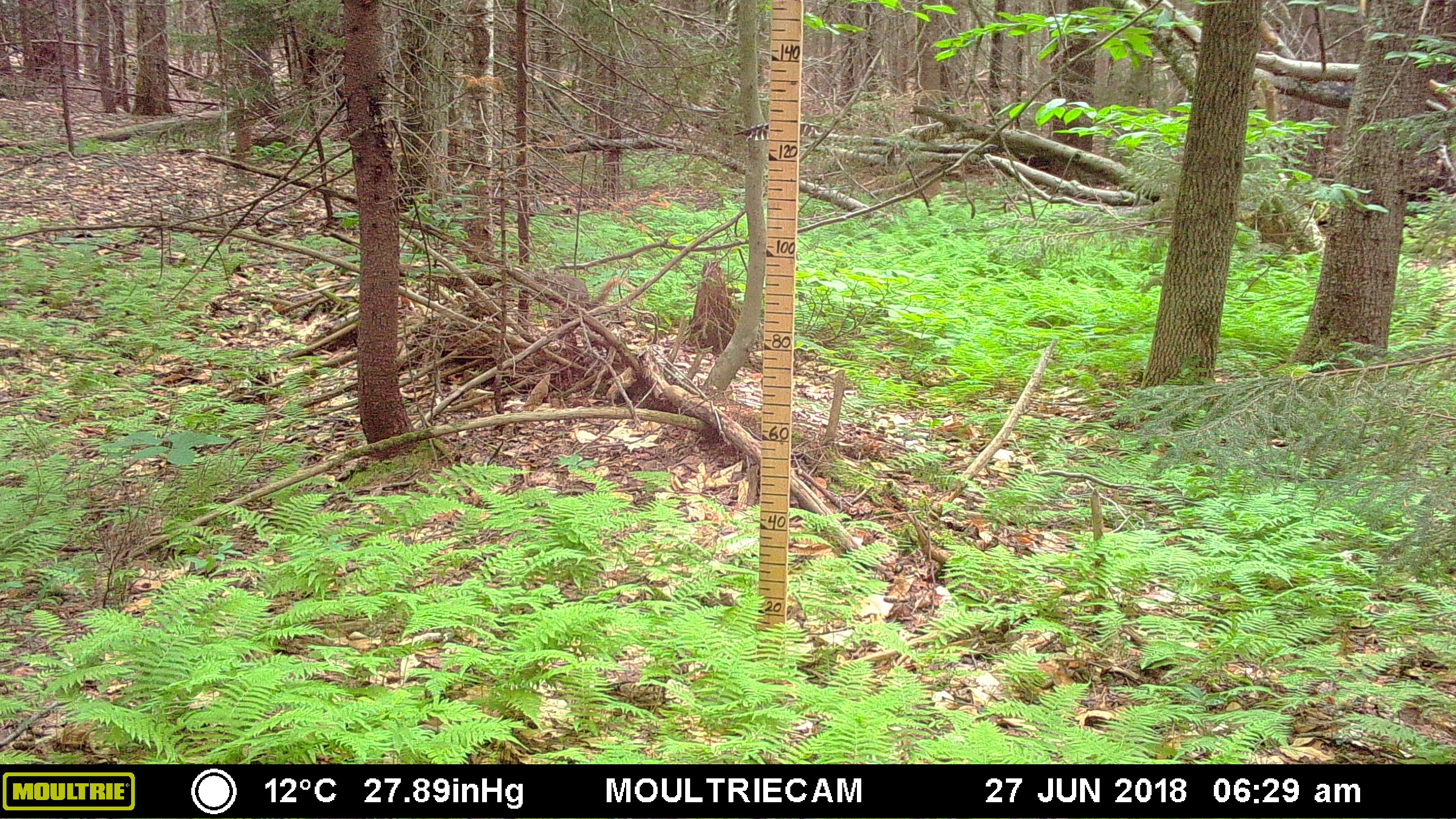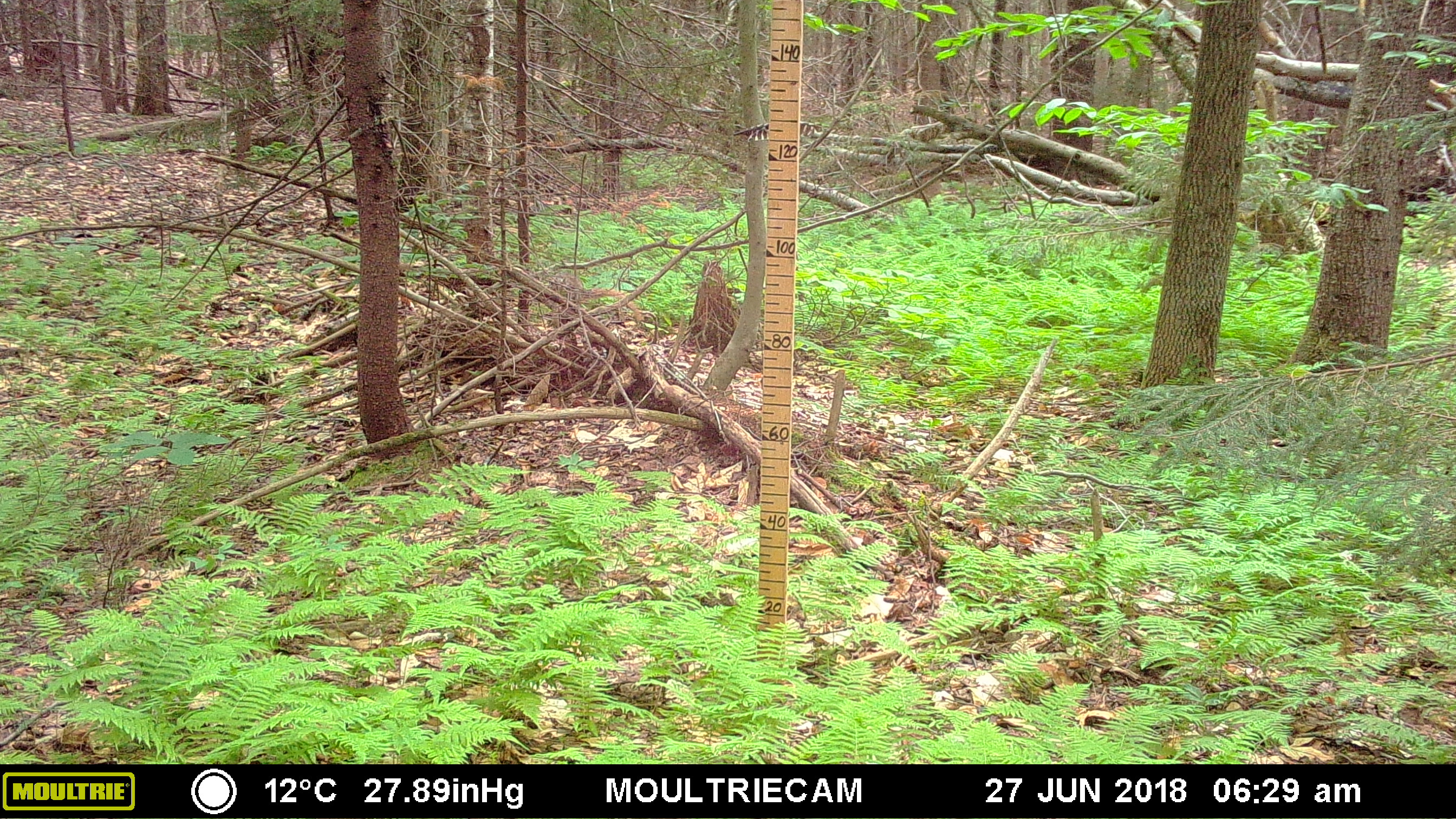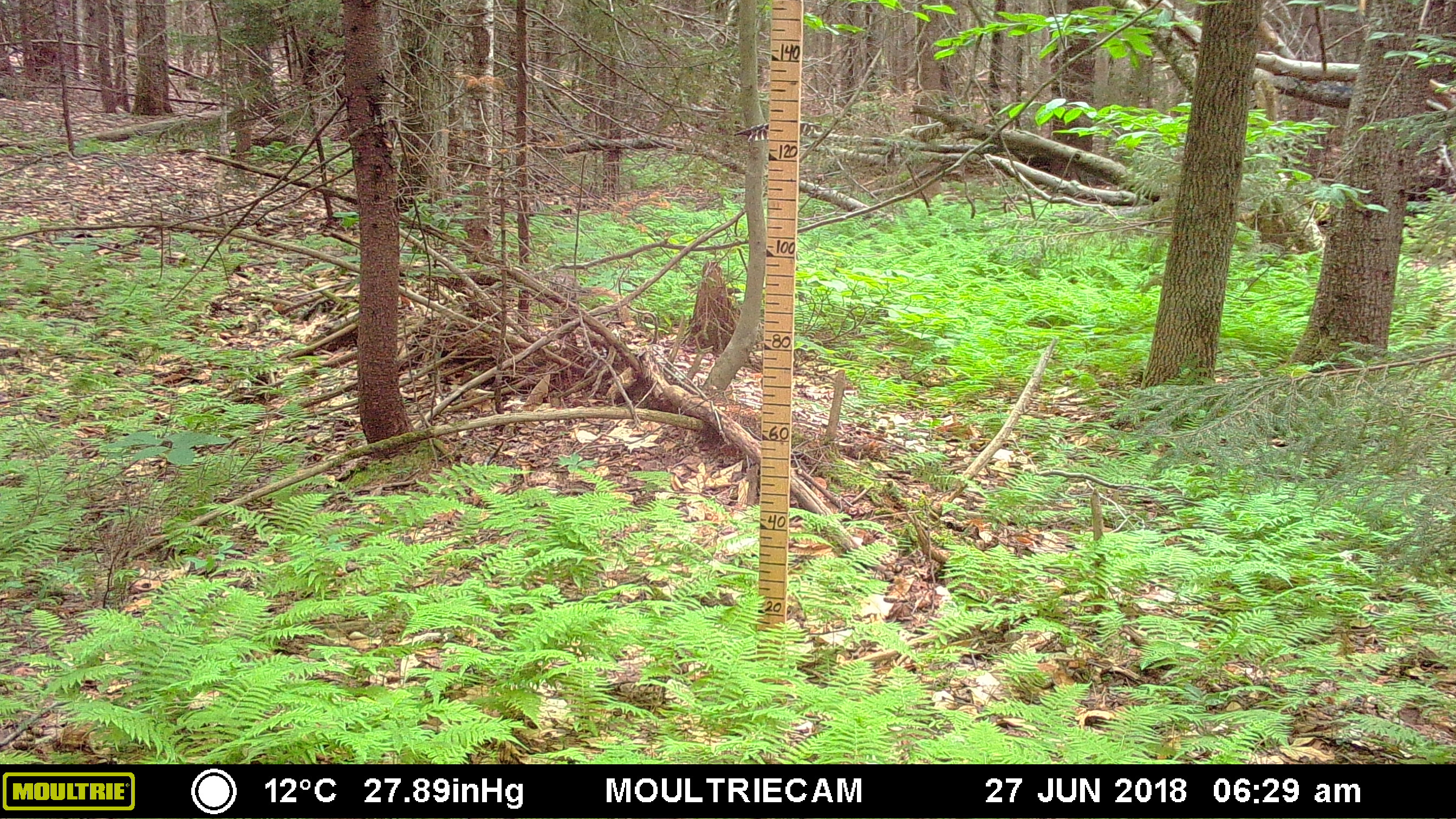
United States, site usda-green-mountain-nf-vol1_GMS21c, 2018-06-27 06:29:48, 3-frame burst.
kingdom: Animalia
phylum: Chordata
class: Mammalia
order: Rodentia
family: Sciuridae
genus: Sciurus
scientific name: Sciurus carolinensis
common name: gray squirrel